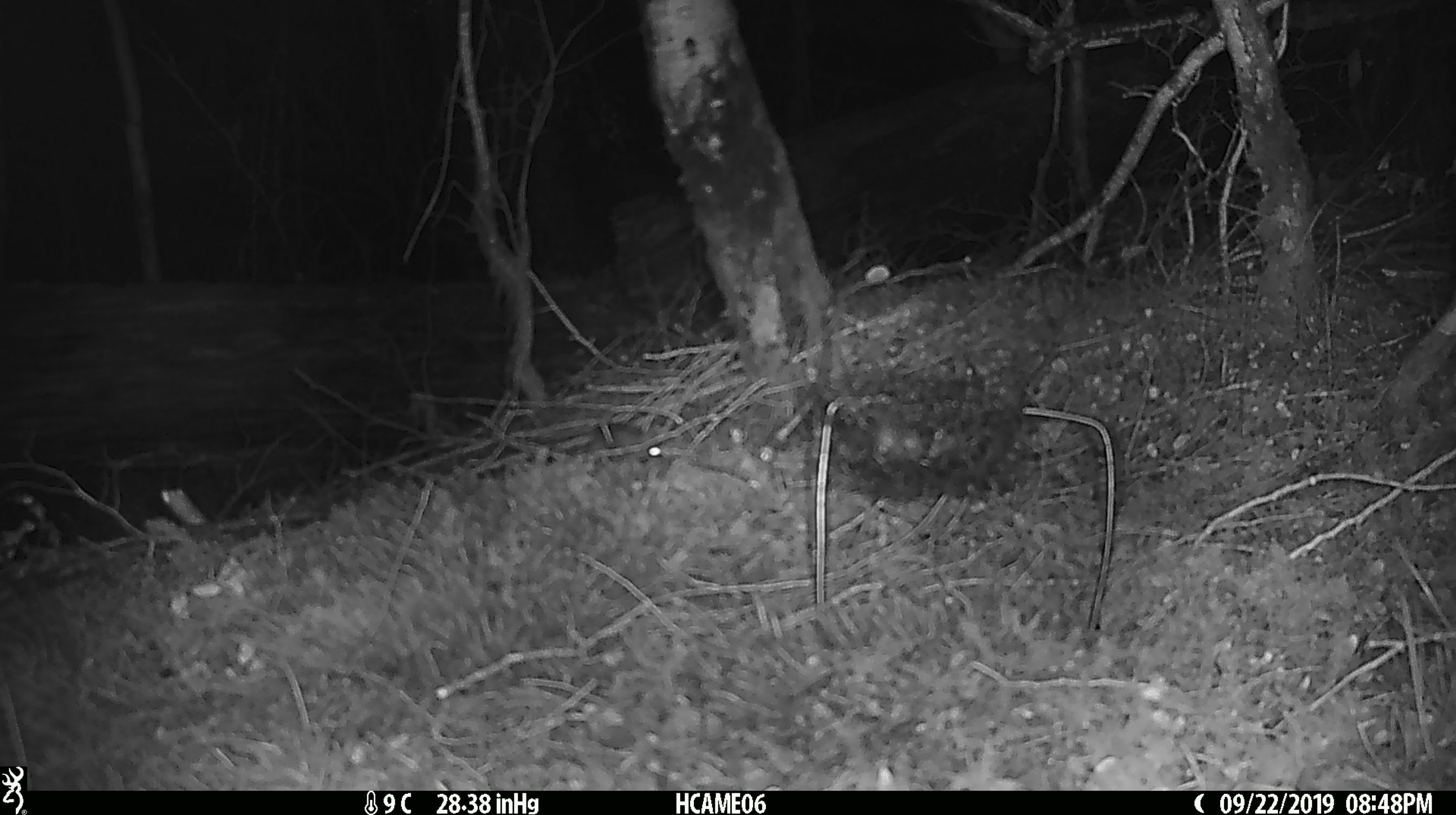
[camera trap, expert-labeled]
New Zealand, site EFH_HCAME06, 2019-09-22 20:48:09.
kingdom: Animalia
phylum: Chordata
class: Mammalia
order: Rodentia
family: Muridae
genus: Mus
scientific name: Mus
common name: mouse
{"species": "mouse (Mus)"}